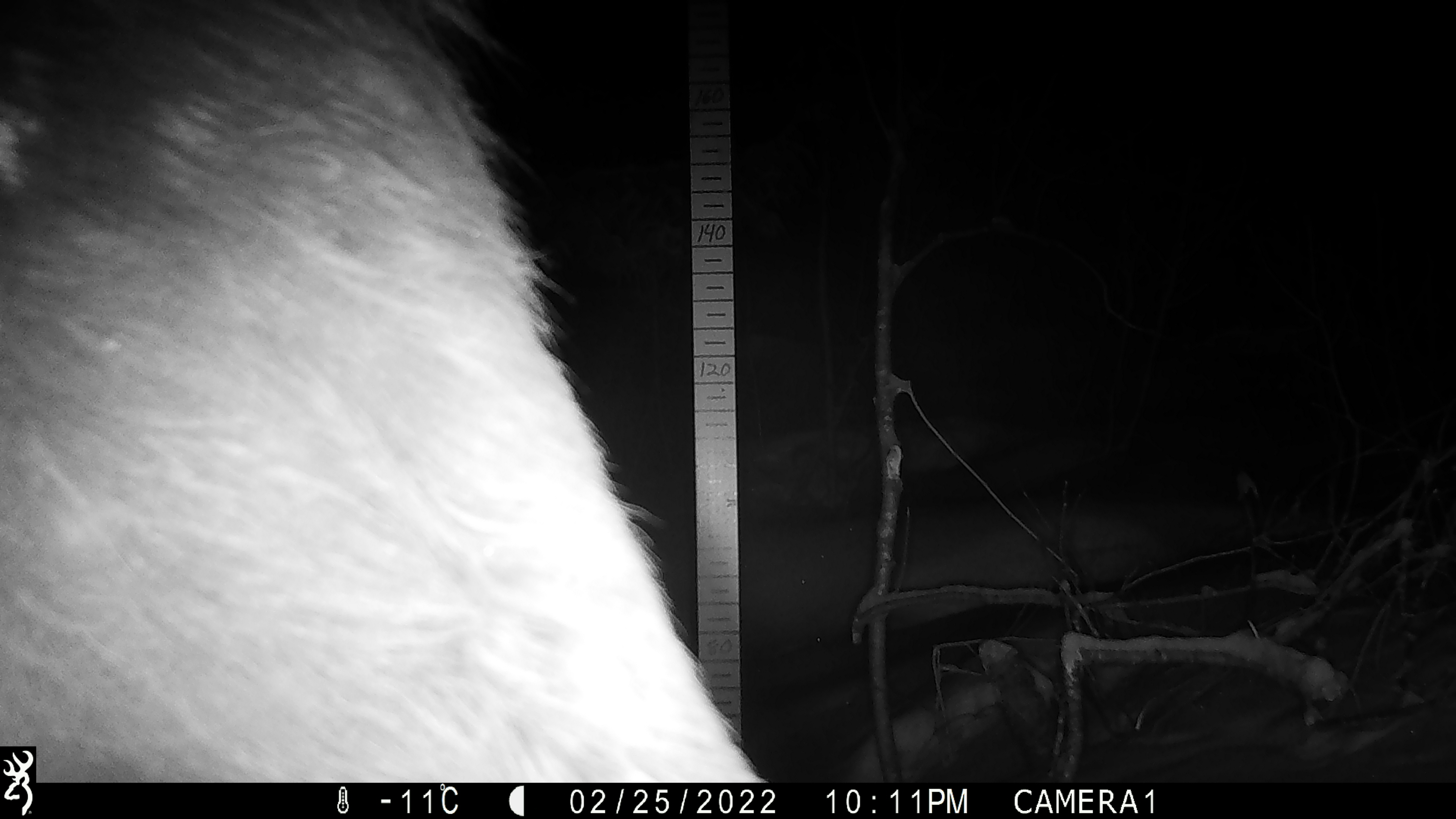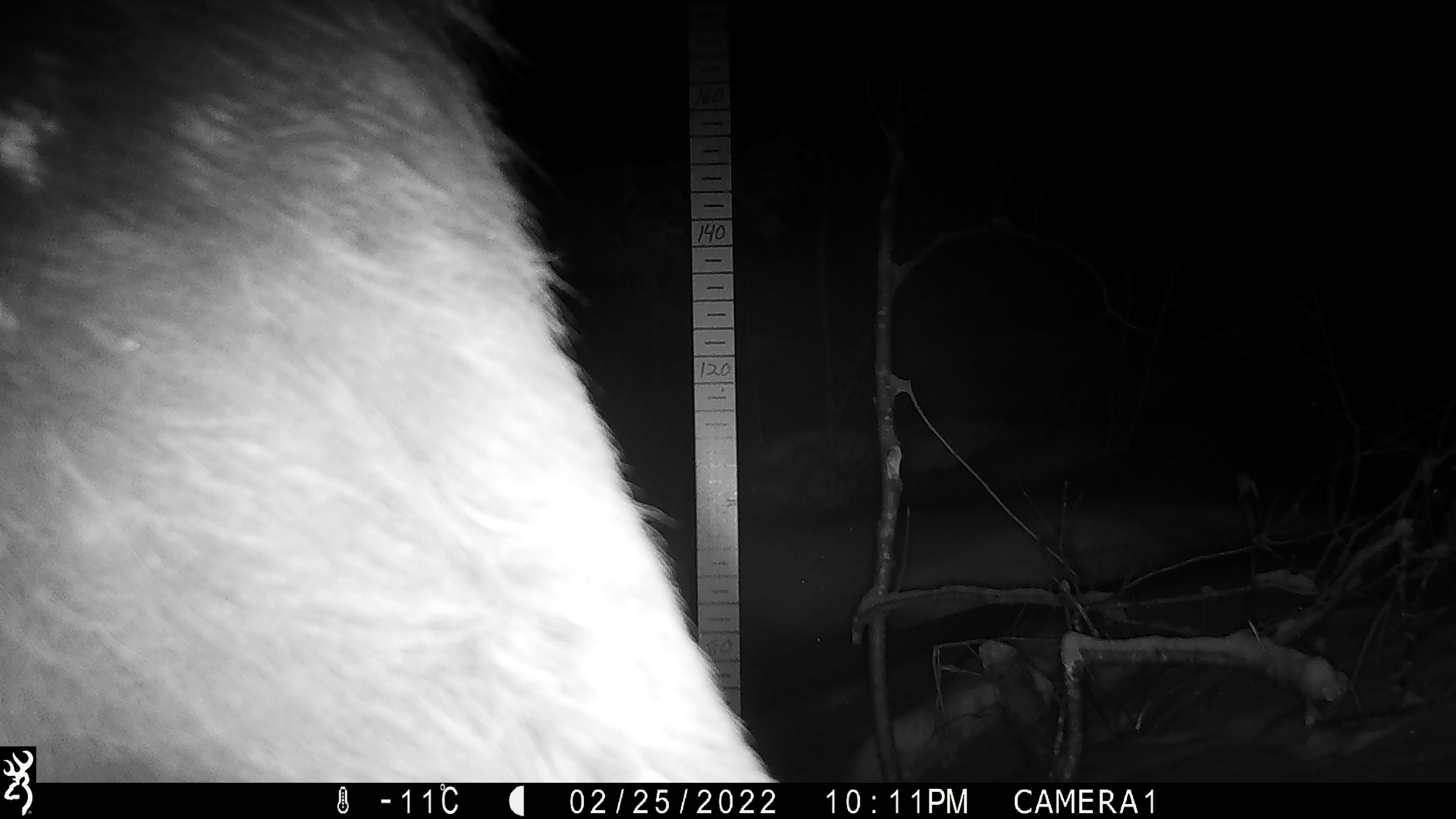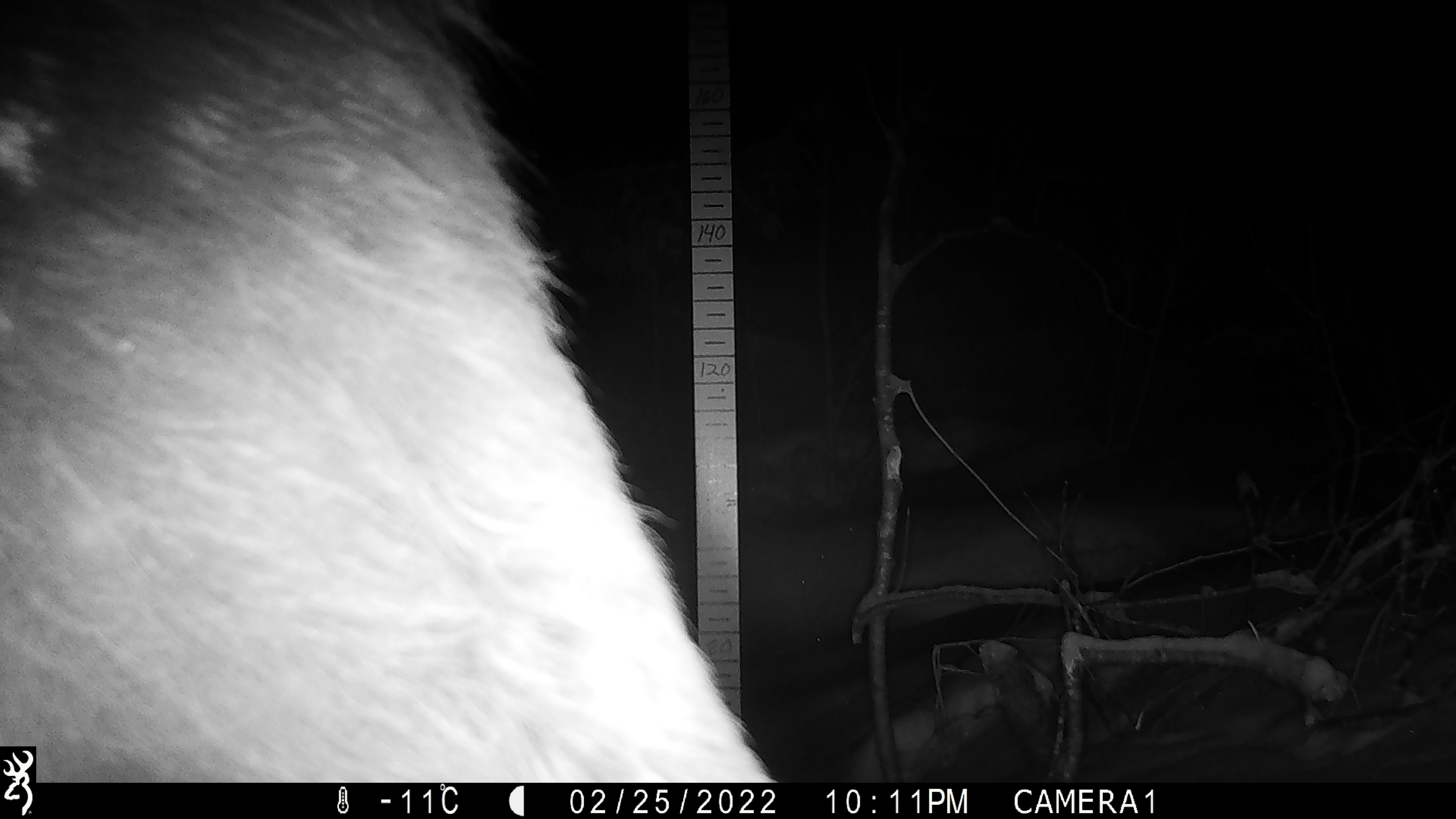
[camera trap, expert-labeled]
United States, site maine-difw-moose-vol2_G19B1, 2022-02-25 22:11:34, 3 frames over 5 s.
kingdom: Animalia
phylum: Chordata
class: Mammalia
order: Artiodactyla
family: Cervidae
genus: Alces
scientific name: Alces alces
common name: moose